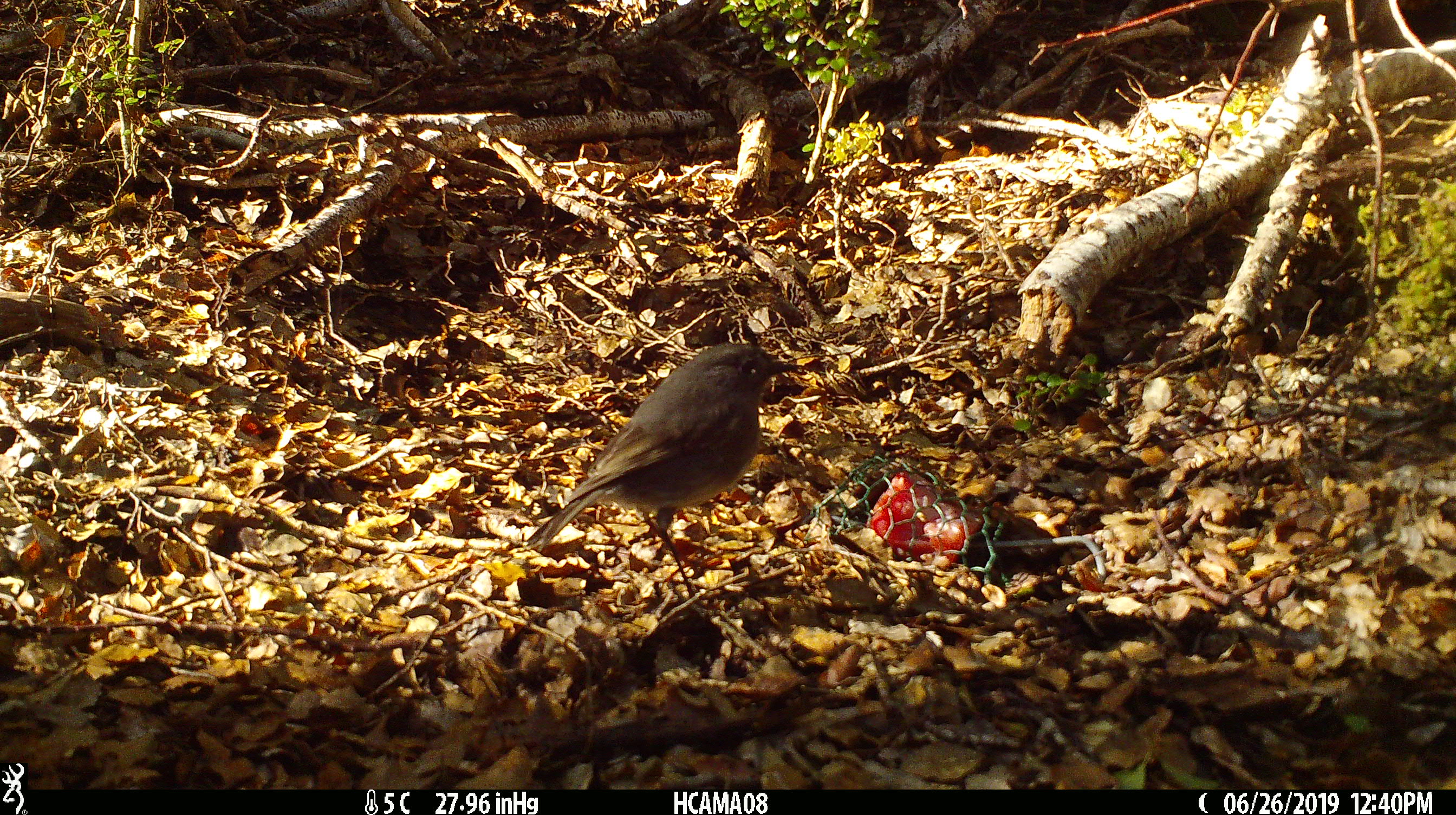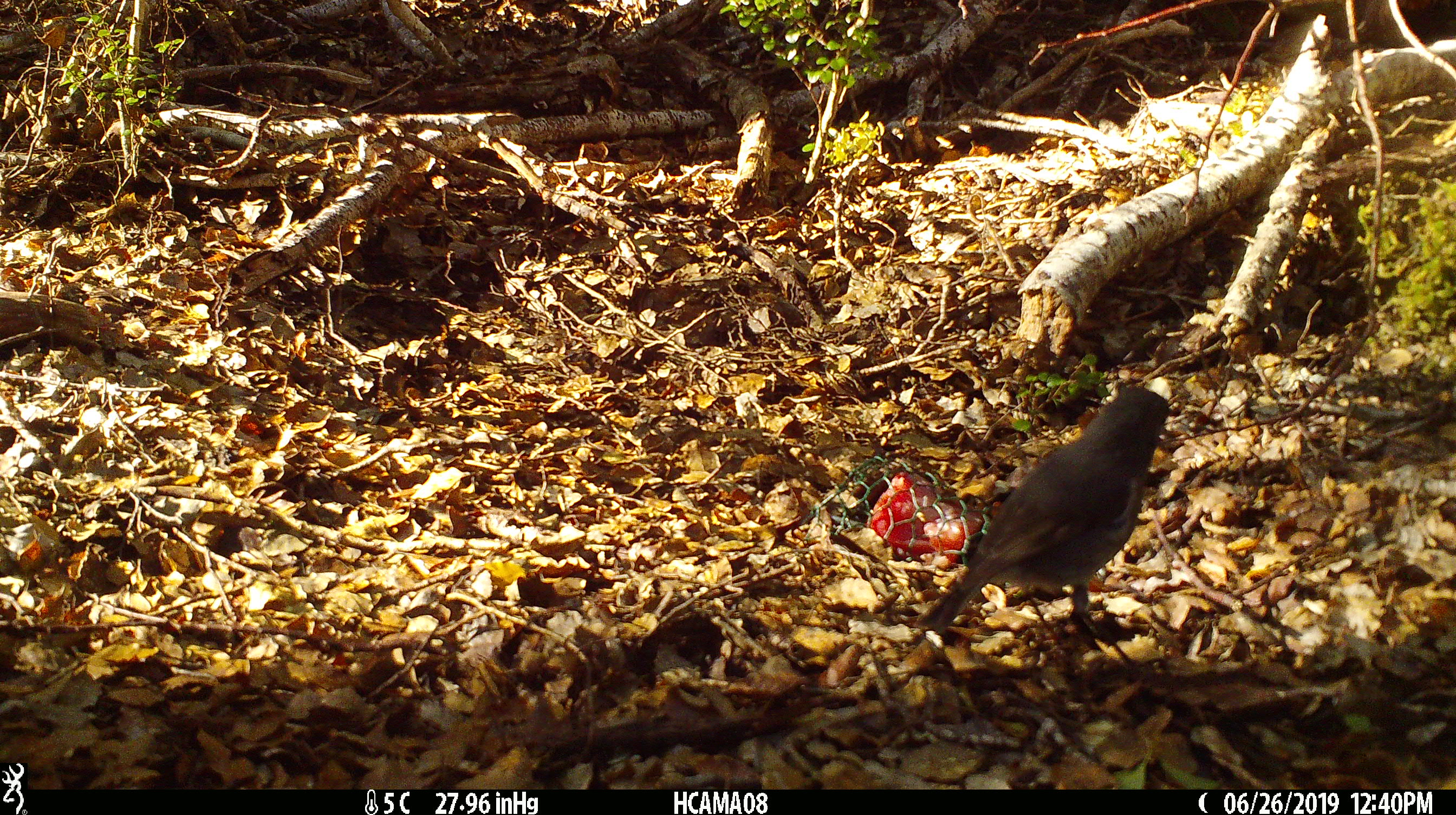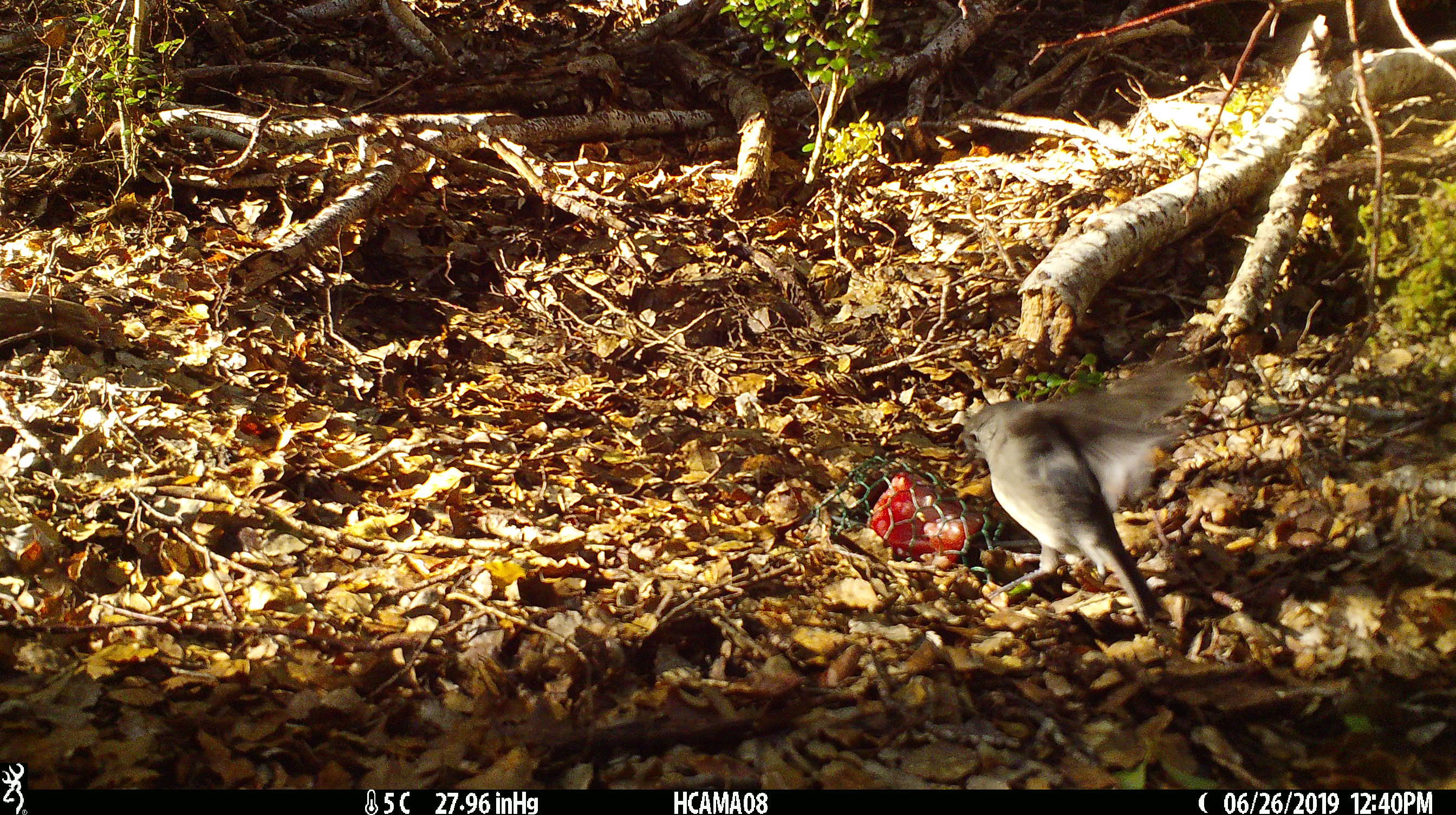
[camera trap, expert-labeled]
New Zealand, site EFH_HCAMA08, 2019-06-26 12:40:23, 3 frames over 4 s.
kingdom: Animalia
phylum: Chordata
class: Aves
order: Passeriformes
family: Petroicidae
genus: Petroica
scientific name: Petroica australis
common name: new zealand robin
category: robin